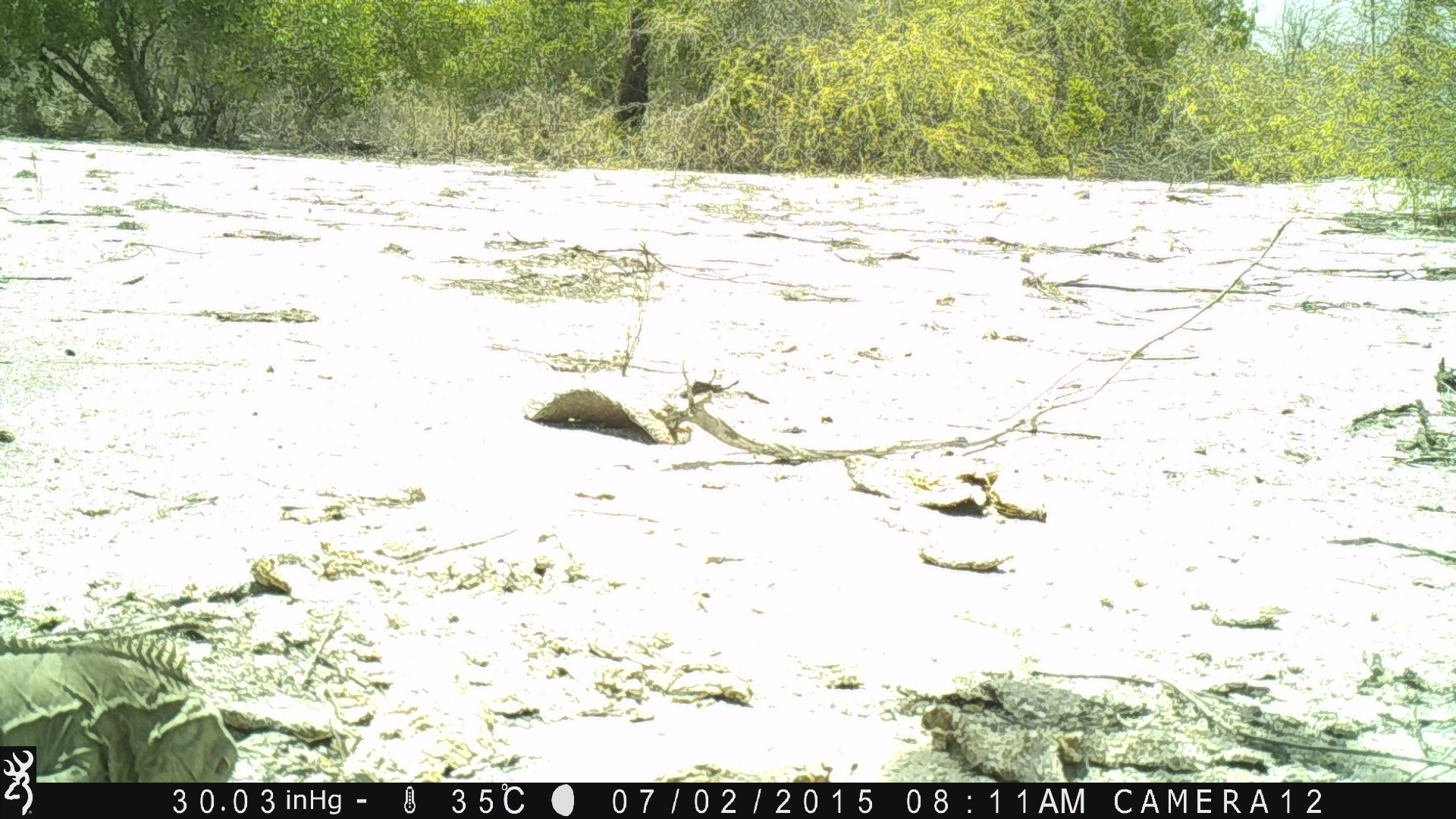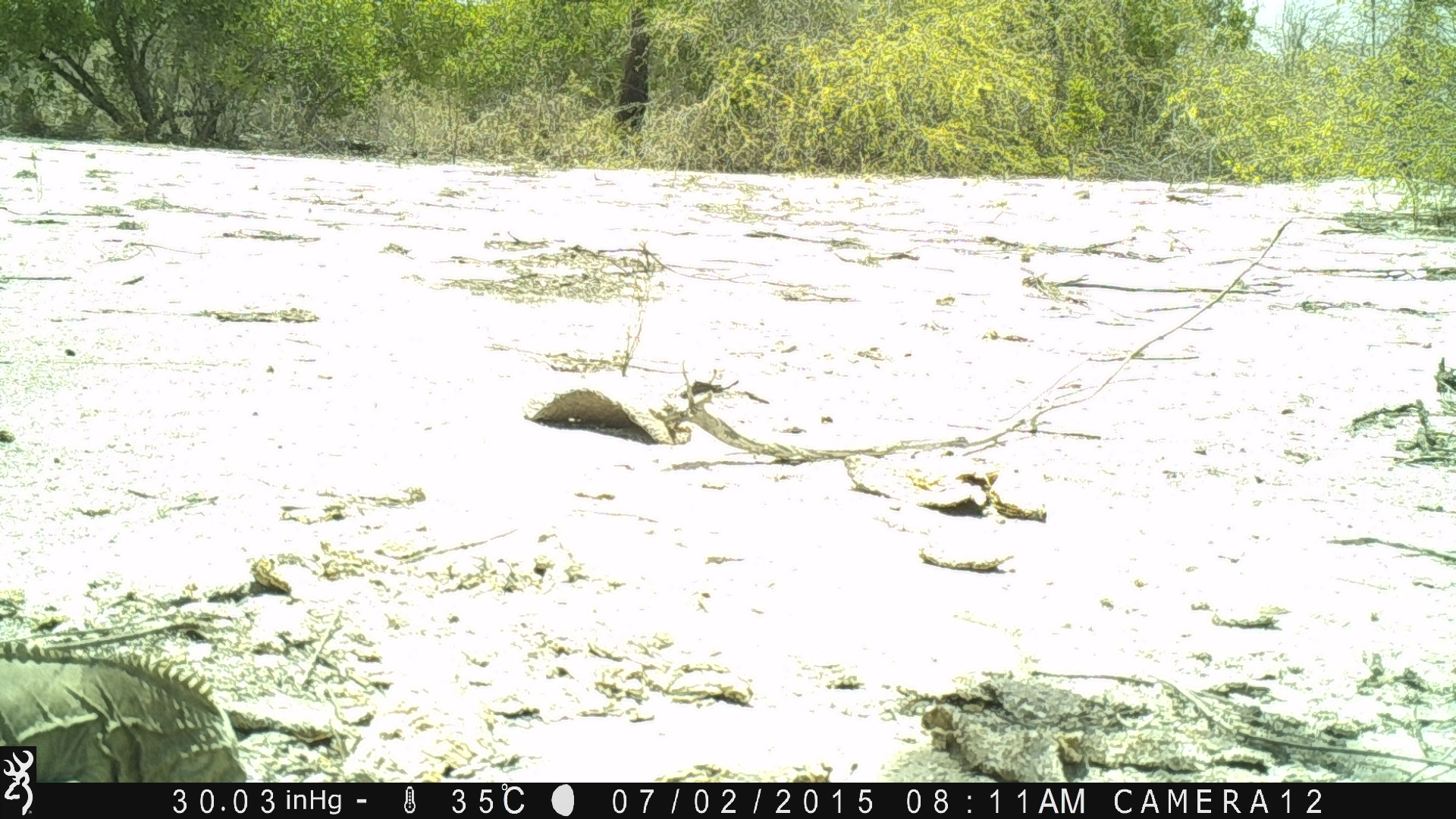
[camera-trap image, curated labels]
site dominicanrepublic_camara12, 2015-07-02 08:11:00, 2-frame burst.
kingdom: Animalia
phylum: Chordata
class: Reptilia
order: Squamata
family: Iguanidae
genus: Iguana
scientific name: Iguana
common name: typical iguanas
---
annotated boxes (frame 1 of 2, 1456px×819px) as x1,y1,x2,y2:
iguana: 0,633,242,780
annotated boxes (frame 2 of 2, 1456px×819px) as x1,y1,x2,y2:
iguana: 38,632,255,784